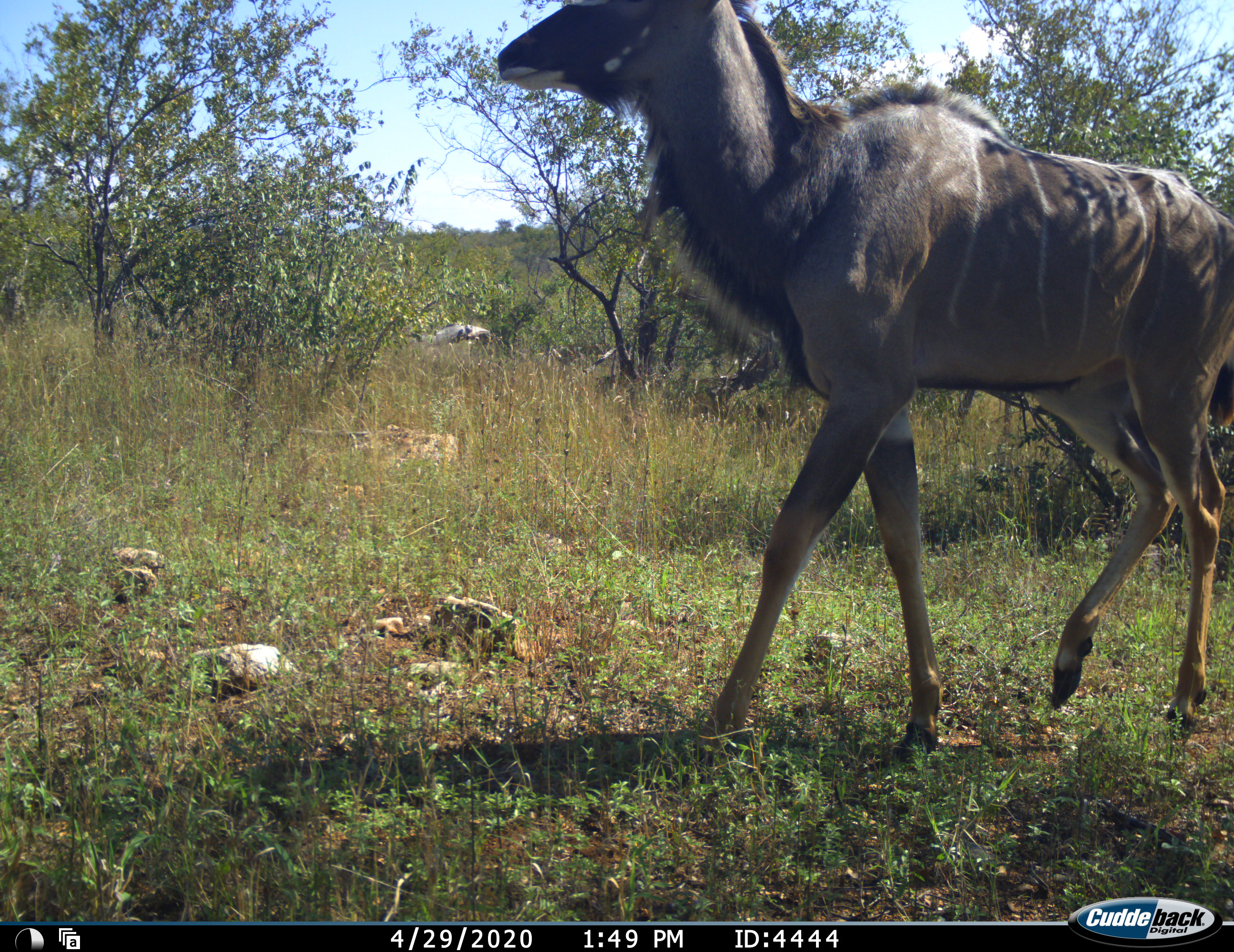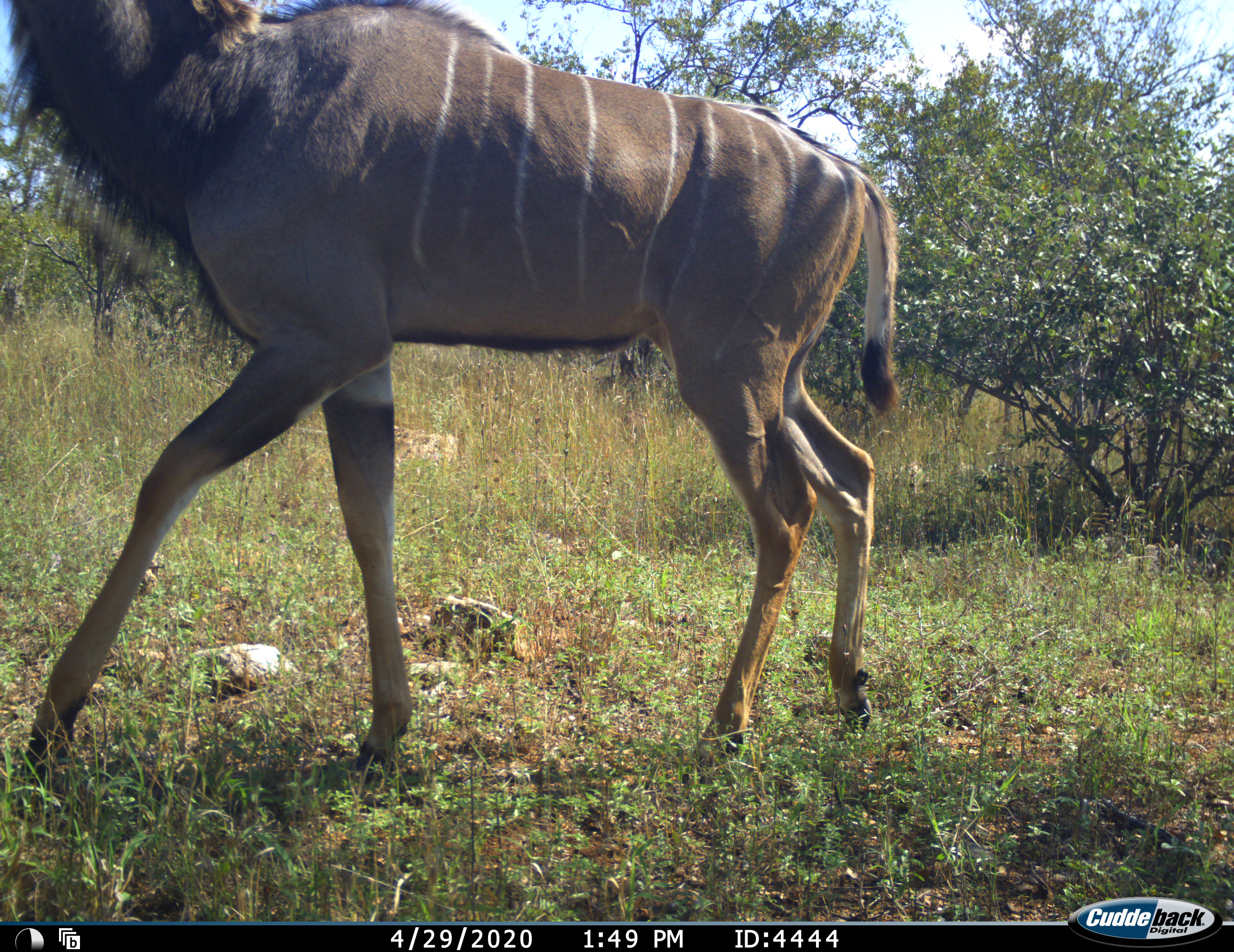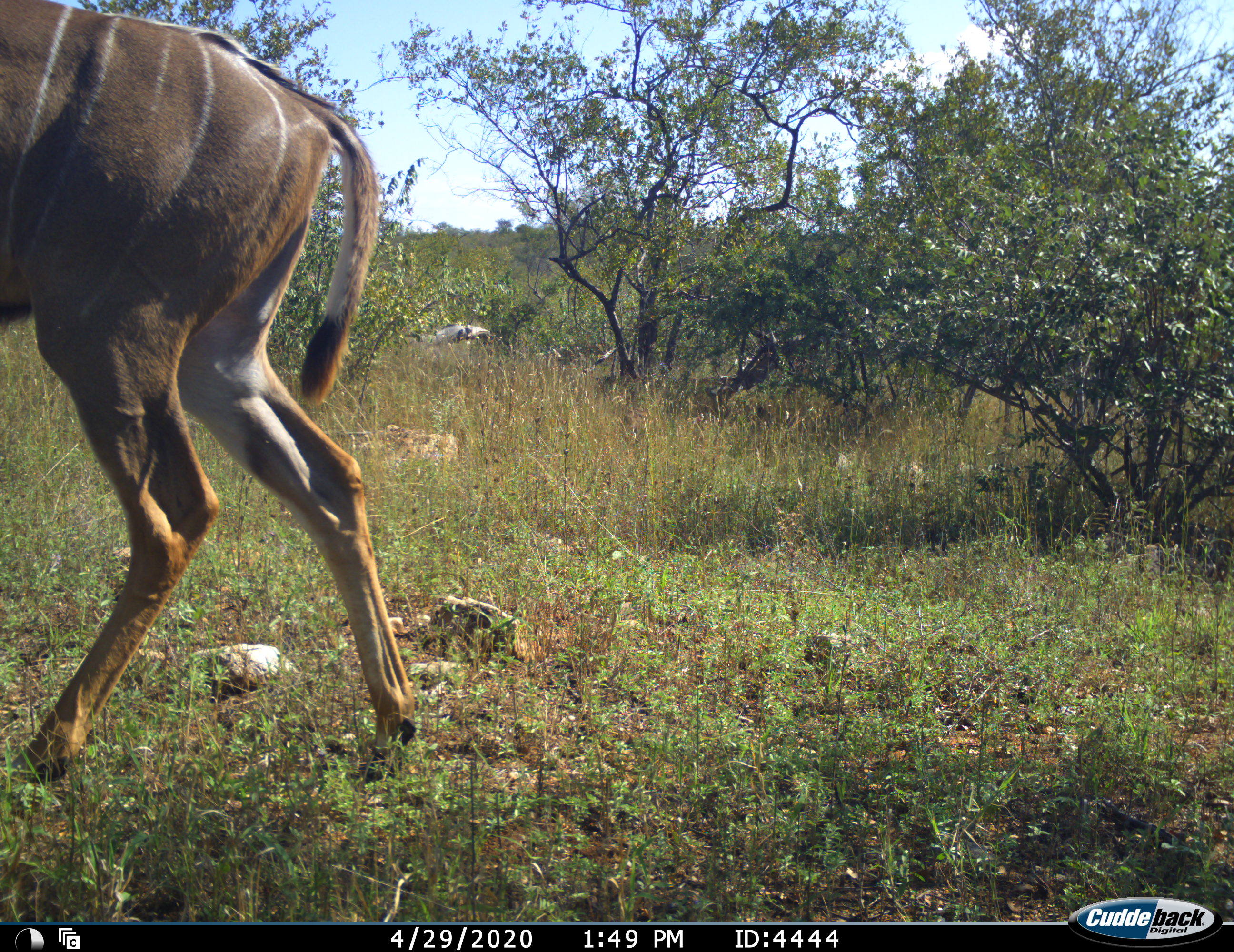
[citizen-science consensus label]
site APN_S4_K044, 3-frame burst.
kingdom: Animalia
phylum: Chordata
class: Mammalia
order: Artiodactyla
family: Bovidae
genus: Tragelaphus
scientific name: Tragelaphus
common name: kudu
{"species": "kudu (Tragelaphus)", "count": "1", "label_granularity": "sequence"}